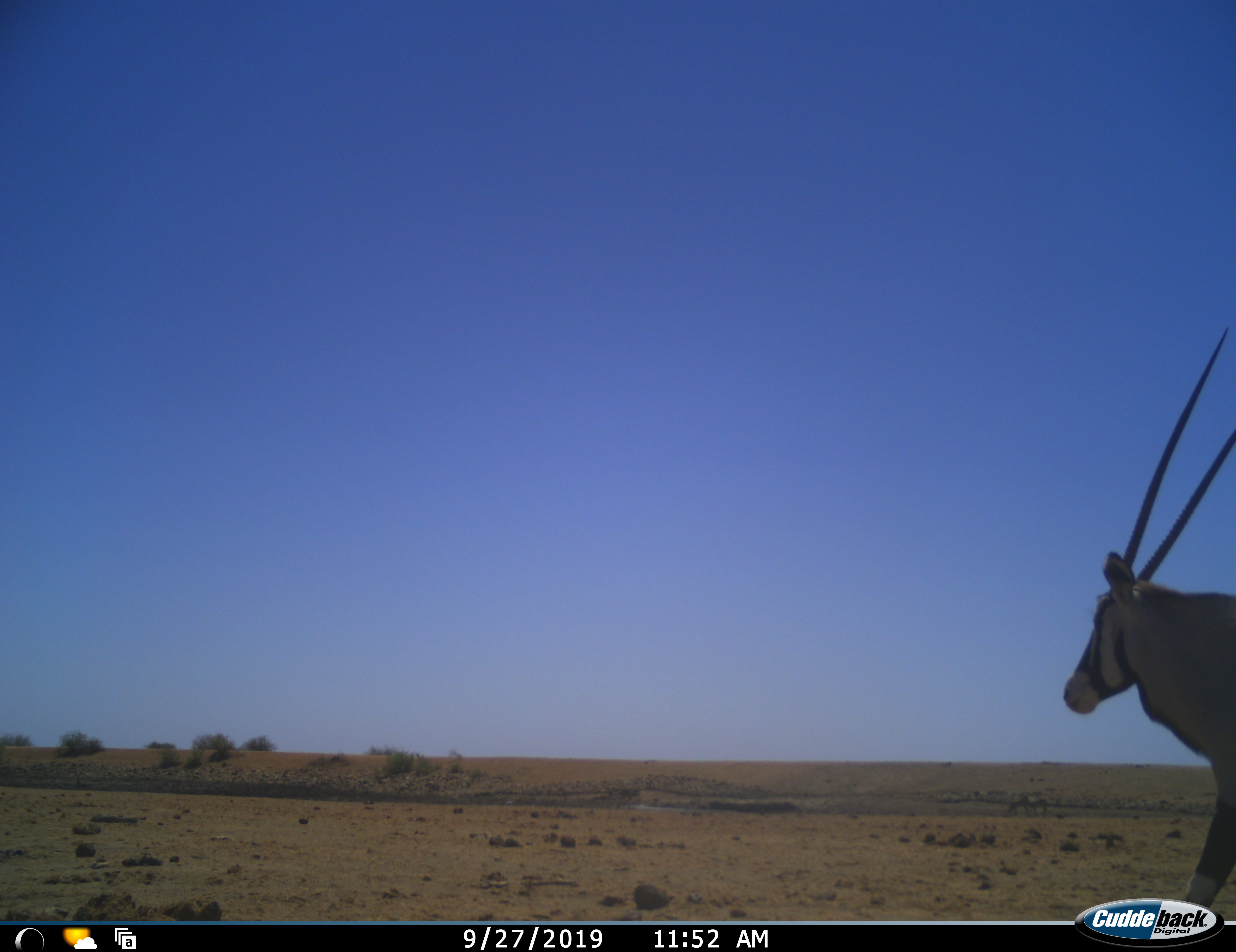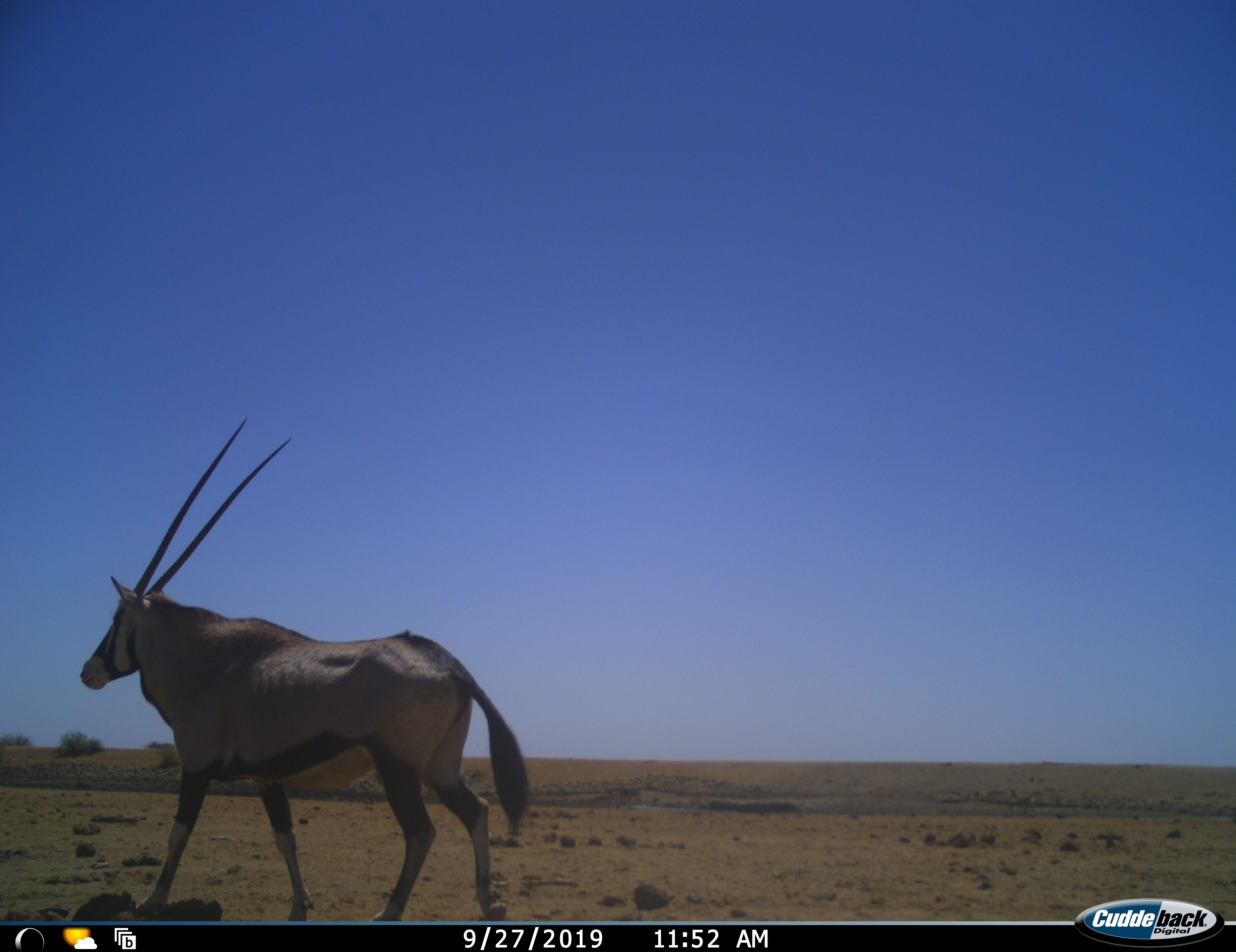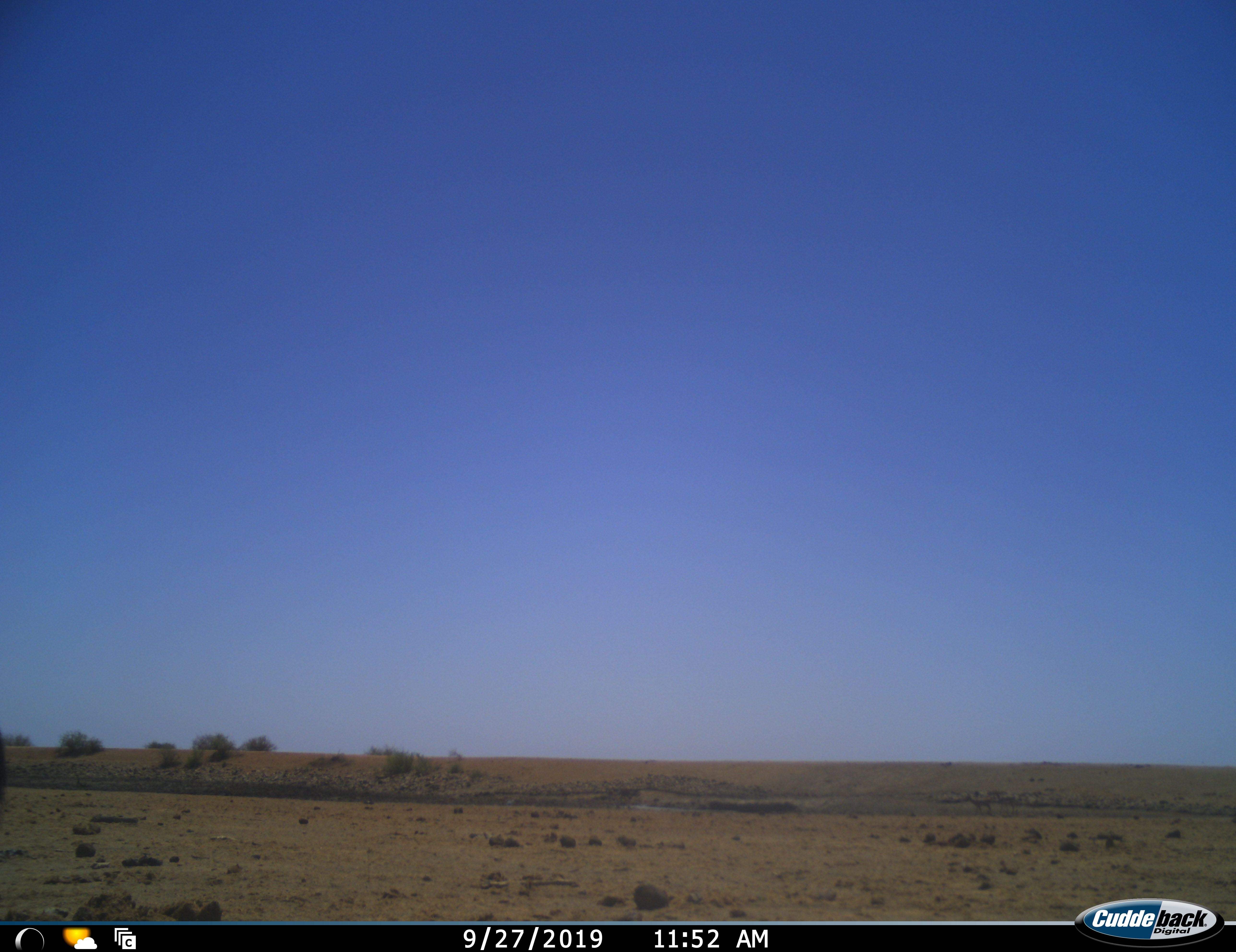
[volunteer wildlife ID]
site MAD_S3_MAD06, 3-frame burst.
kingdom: Animalia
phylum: Chordata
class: Mammalia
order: Artiodactyla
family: Bovidae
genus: Oryx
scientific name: Oryx gazella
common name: gemsbok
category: oryx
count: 1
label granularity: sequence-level